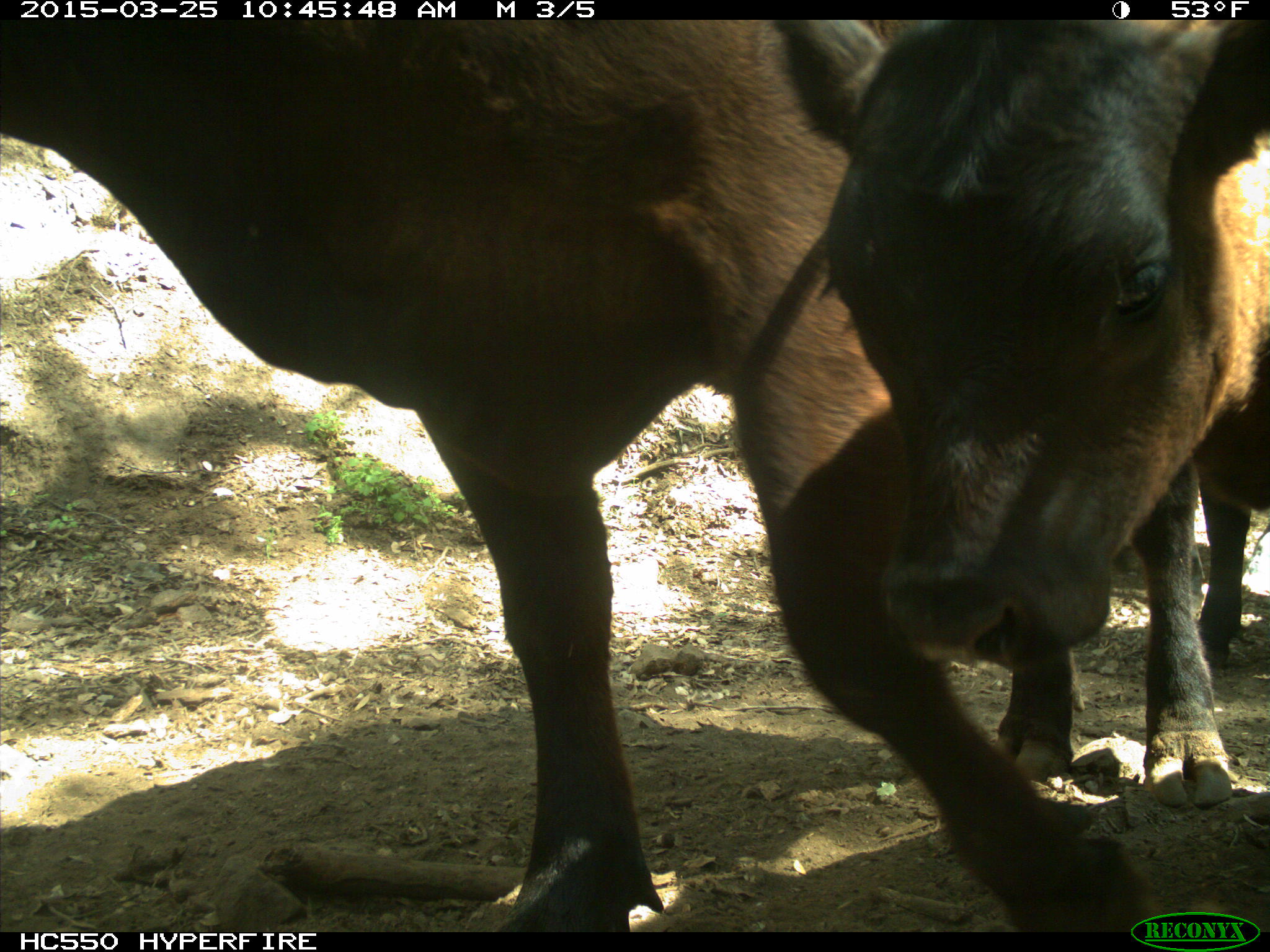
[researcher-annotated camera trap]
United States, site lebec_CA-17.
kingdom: Animalia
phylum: Chordata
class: Mammalia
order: Artiodactyla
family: Bovidae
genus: Bos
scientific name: Bos taurus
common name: domestic cow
Bos taurus (domestic cow).